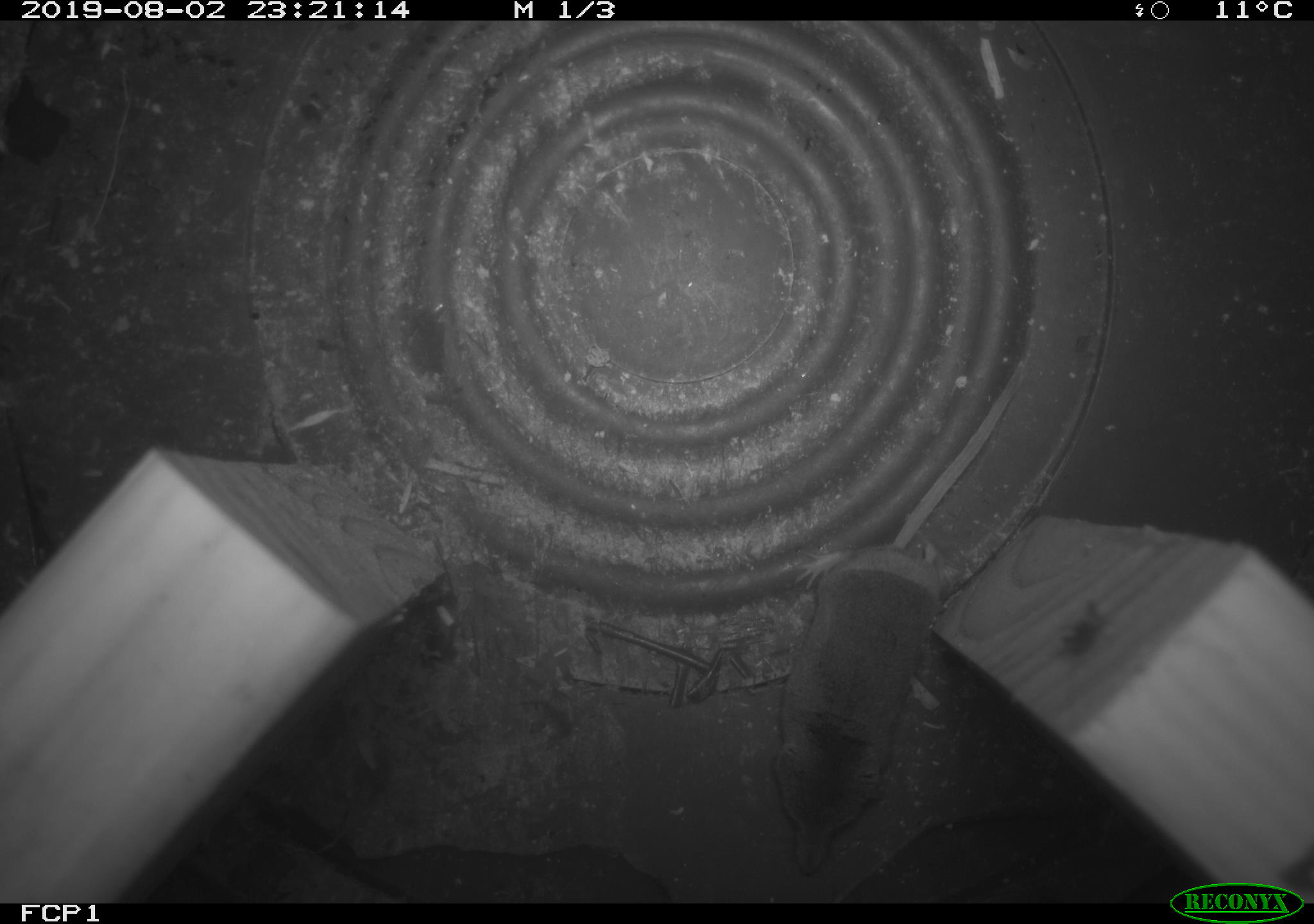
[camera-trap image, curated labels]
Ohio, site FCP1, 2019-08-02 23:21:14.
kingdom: Animalia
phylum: Chordata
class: Mammalia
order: Eulipotyphla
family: Soricidae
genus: Sorex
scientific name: Sorex cinereus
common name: masked shrew